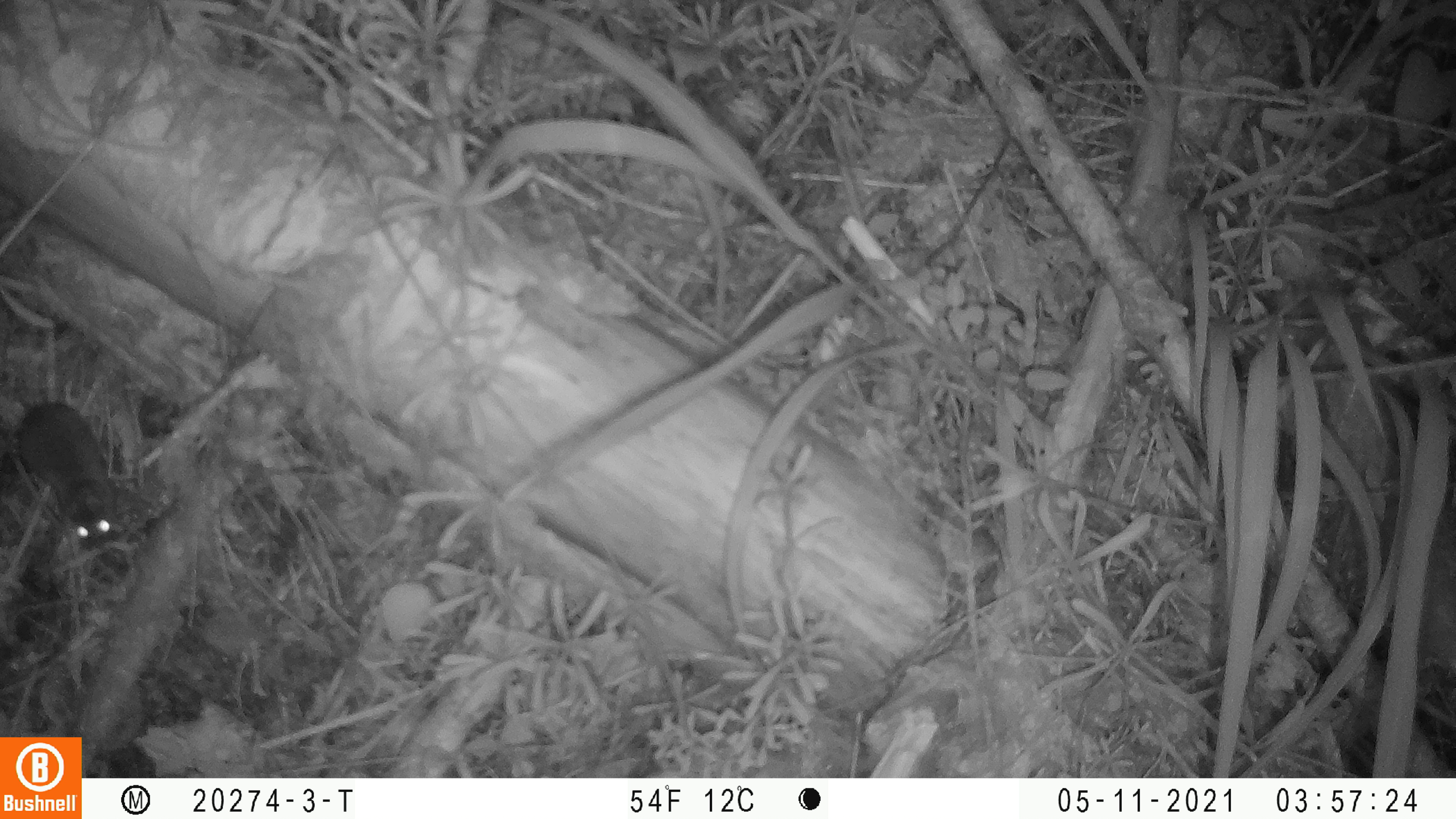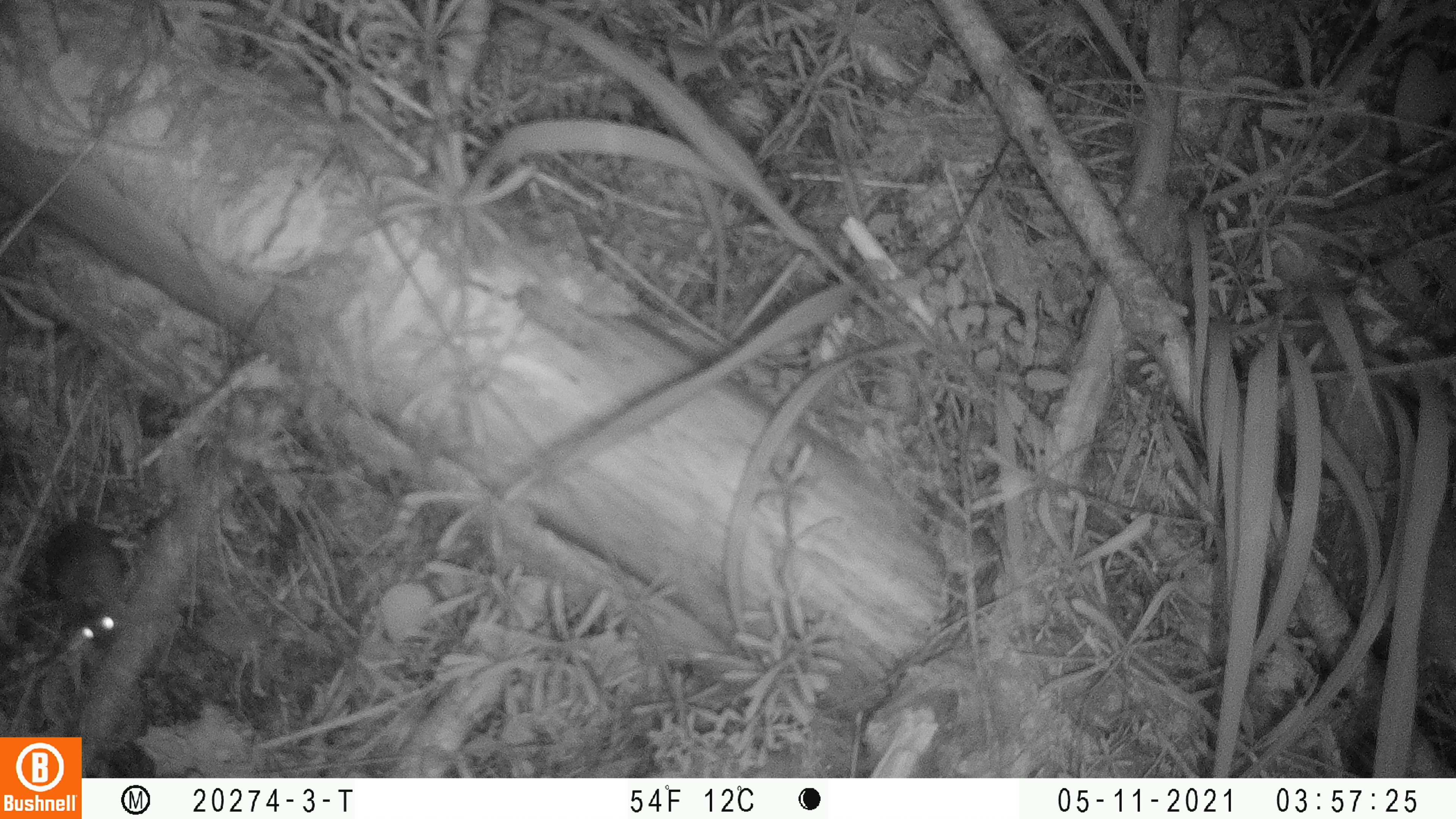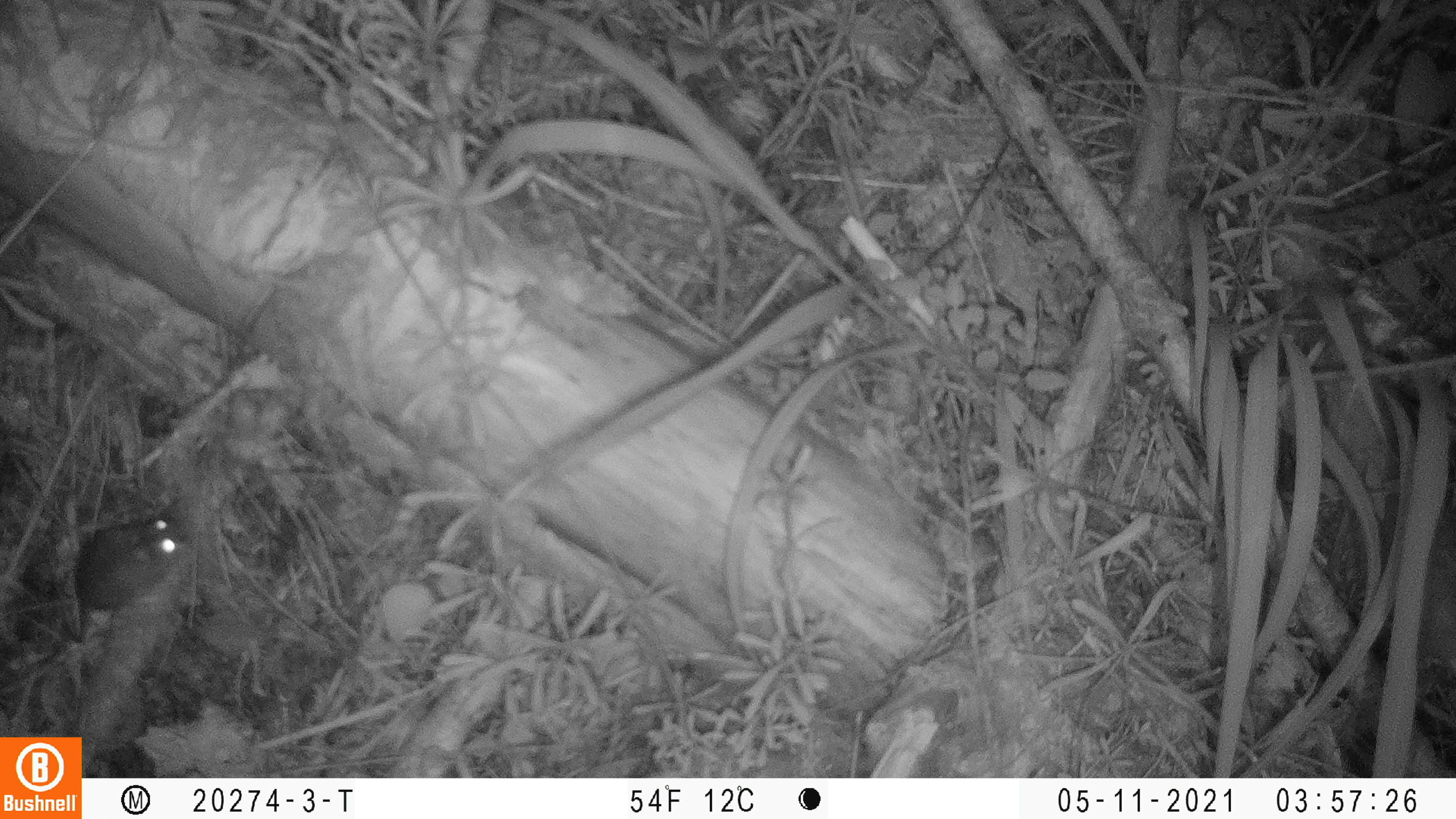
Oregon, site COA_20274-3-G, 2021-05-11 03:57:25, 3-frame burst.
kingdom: Animalia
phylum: Chordata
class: Mammalia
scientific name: Mammalia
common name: small mammal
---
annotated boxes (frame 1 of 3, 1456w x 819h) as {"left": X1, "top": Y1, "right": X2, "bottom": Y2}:
small mammal: {"left": 1, "top": 368, "right": 128, "bottom": 554}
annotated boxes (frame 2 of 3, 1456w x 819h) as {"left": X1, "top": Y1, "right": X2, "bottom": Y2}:
small mammal: {"left": 9, "top": 440, "right": 132, "bottom": 655}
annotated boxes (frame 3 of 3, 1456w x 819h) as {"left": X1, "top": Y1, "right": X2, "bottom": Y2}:
small mammal: {"left": 59, "top": 510, "right": 192, "bottom": 653}